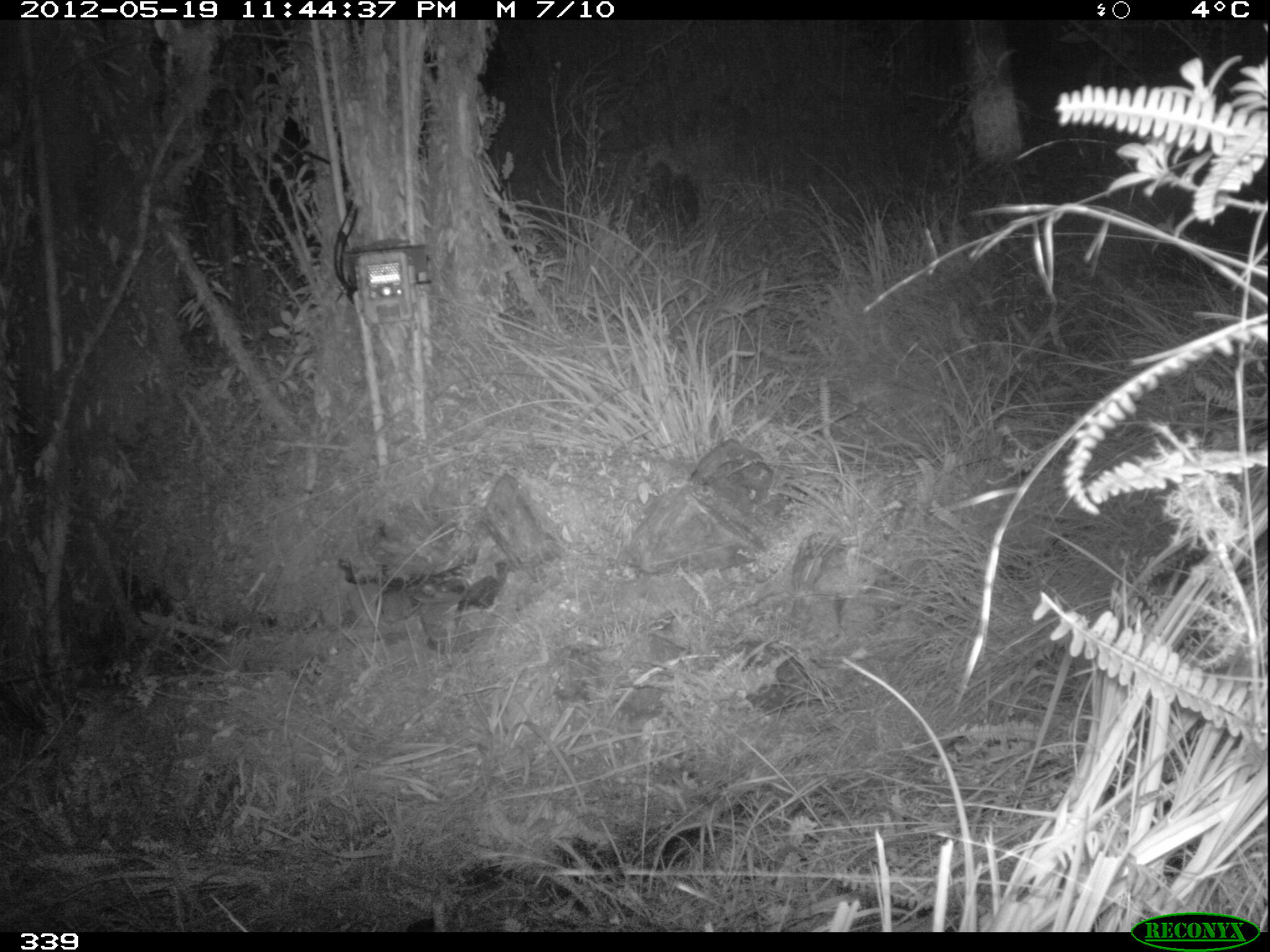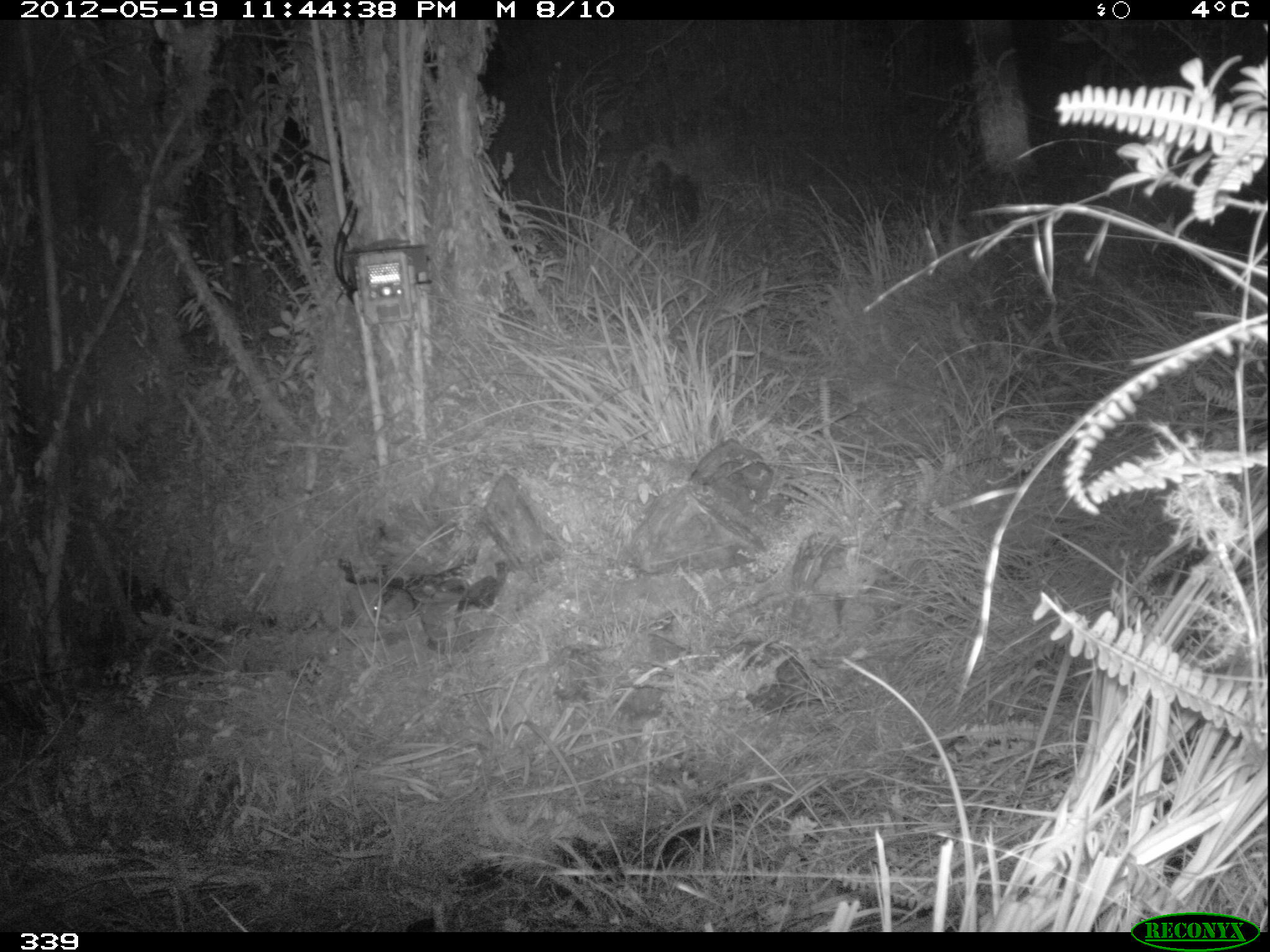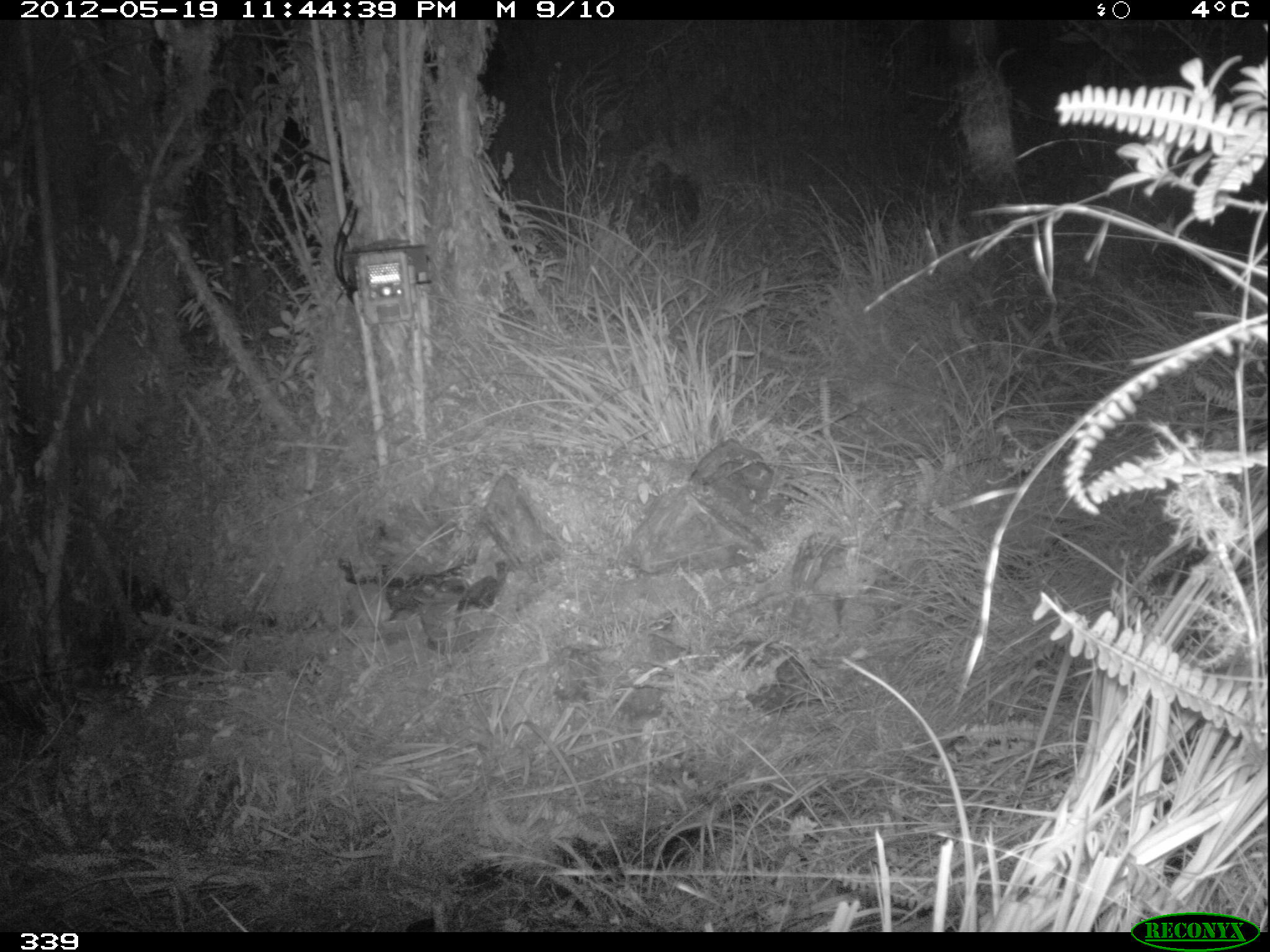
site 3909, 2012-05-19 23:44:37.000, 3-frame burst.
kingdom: Animalia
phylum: Chordata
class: Mammalia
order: Rodentia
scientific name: Rodentia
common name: rodents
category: unknown rodent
Unknown rodent (rodents) (Rodentia).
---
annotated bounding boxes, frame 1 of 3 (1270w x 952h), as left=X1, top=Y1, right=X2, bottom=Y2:
unknown rodent: left=378, top=588, right=420, bottom=623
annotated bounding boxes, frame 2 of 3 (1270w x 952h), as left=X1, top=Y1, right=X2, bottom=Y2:
unknown rodent: left=370, top=587, right=415, bottom=621